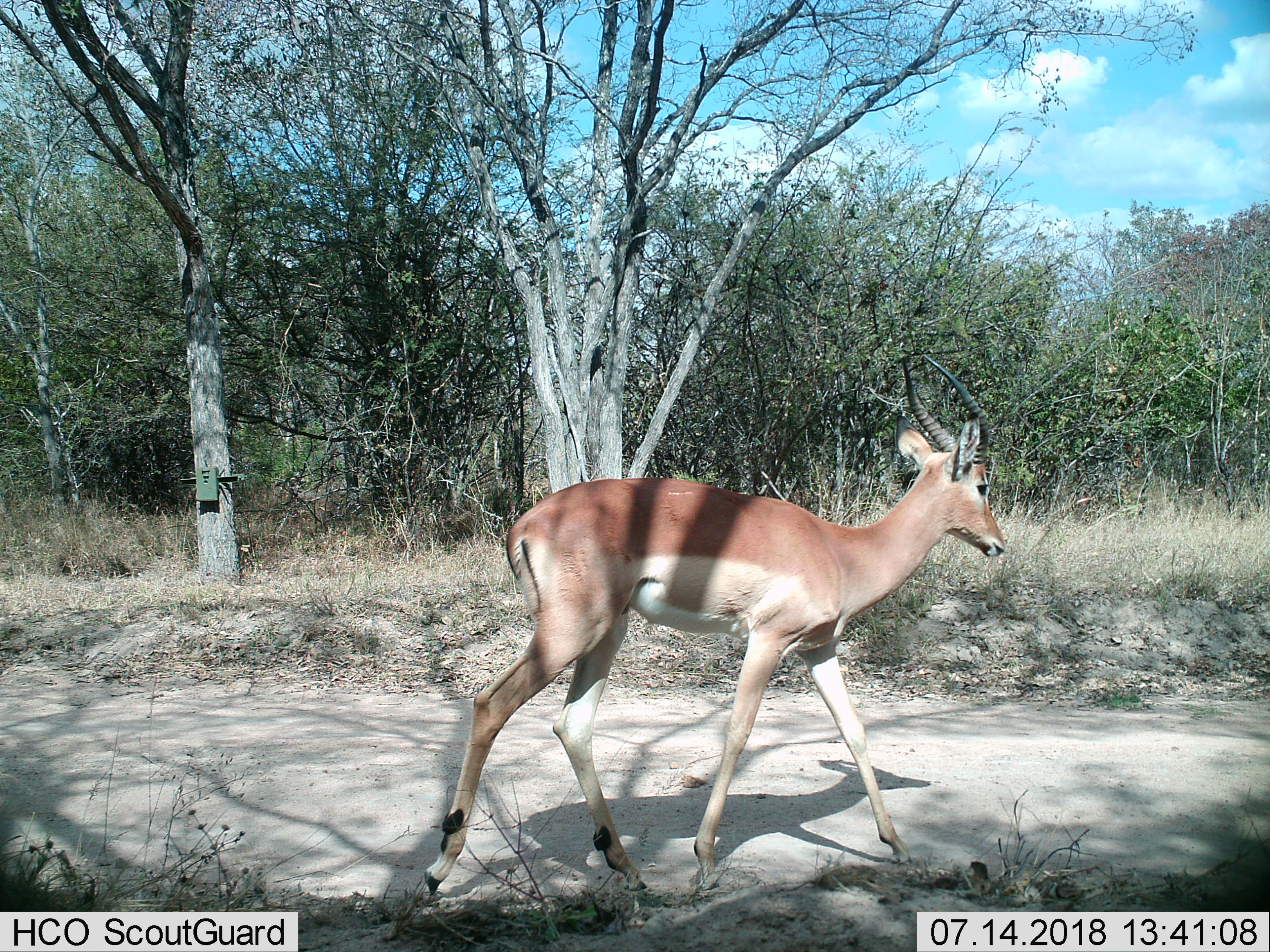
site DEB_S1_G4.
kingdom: Animalia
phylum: Chordata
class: Mammalia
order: Artiodactyla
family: Bovidae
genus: Aepyceros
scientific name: Aepyceros melampus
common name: impala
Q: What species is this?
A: Impala (Aepyceros melampus).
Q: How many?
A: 1.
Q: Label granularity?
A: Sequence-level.